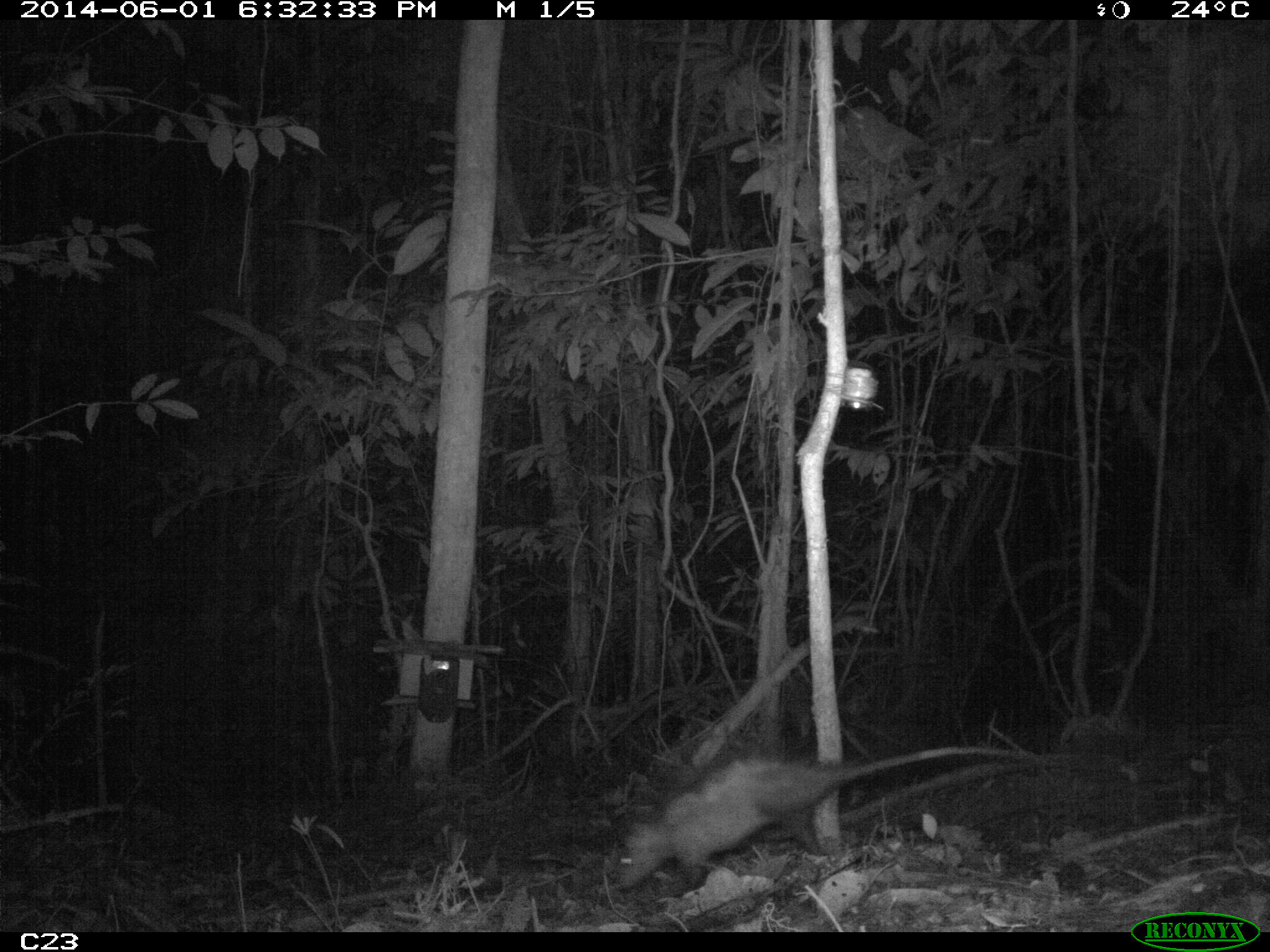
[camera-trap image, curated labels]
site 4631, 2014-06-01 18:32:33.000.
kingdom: Animalia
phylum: Chordata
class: Mammalia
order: Didelphimorphia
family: Didelphidae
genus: Didelphis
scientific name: Didelphis marsupialis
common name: southern opossum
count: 2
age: adult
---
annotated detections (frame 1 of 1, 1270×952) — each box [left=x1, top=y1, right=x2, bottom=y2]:
didelphis marsupialis: [left=606, top=744, right=1046, bottom=890]